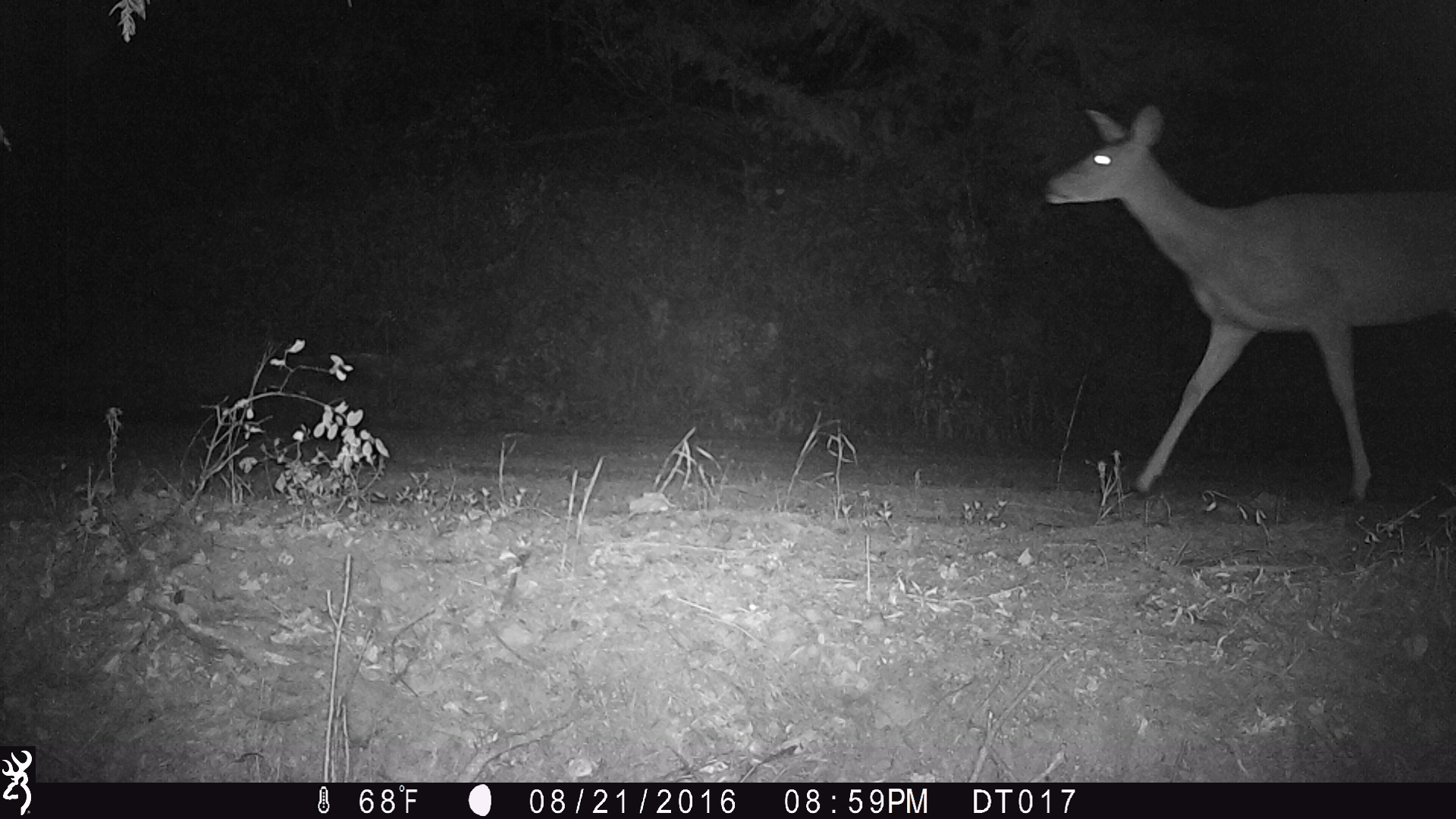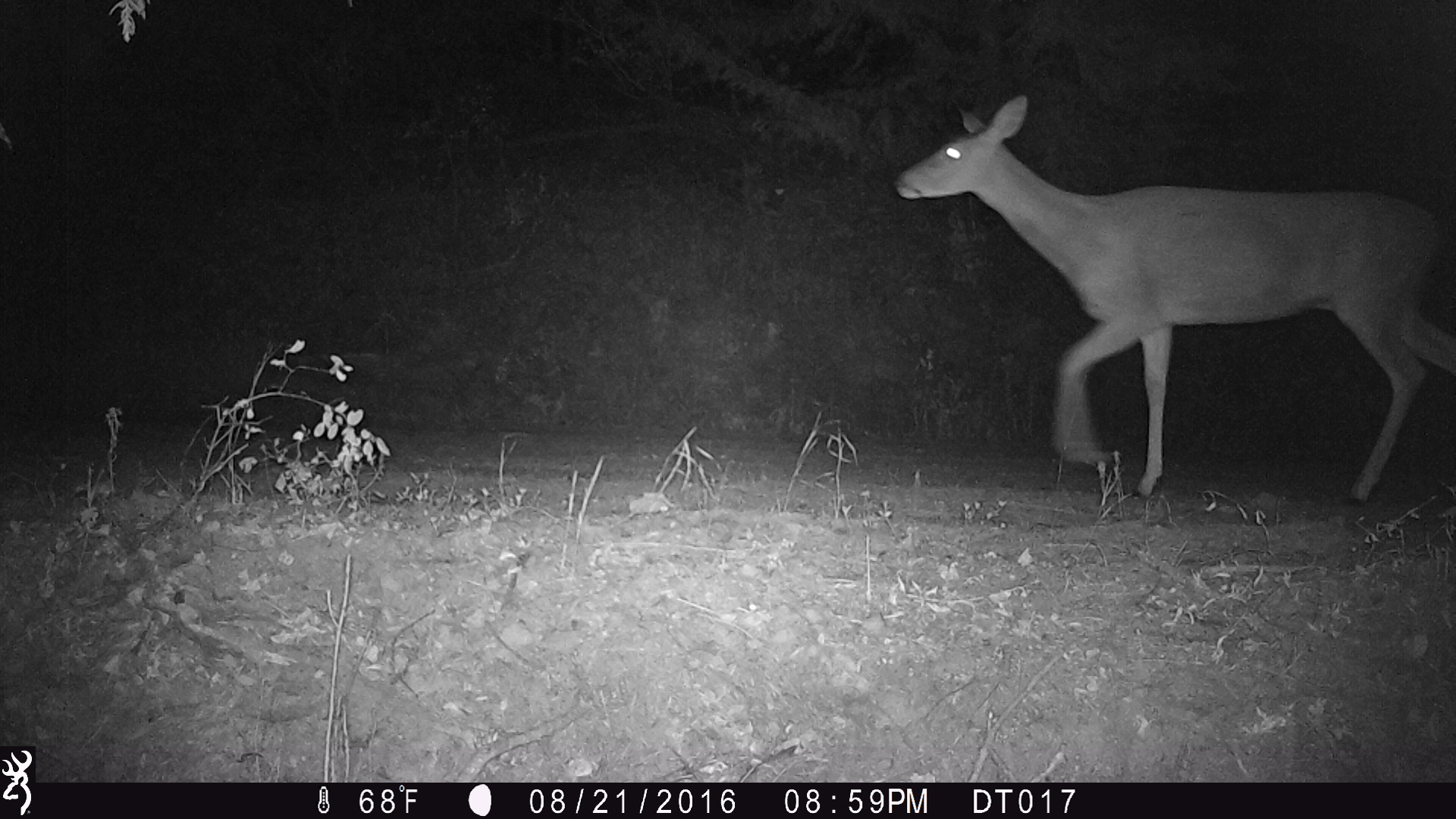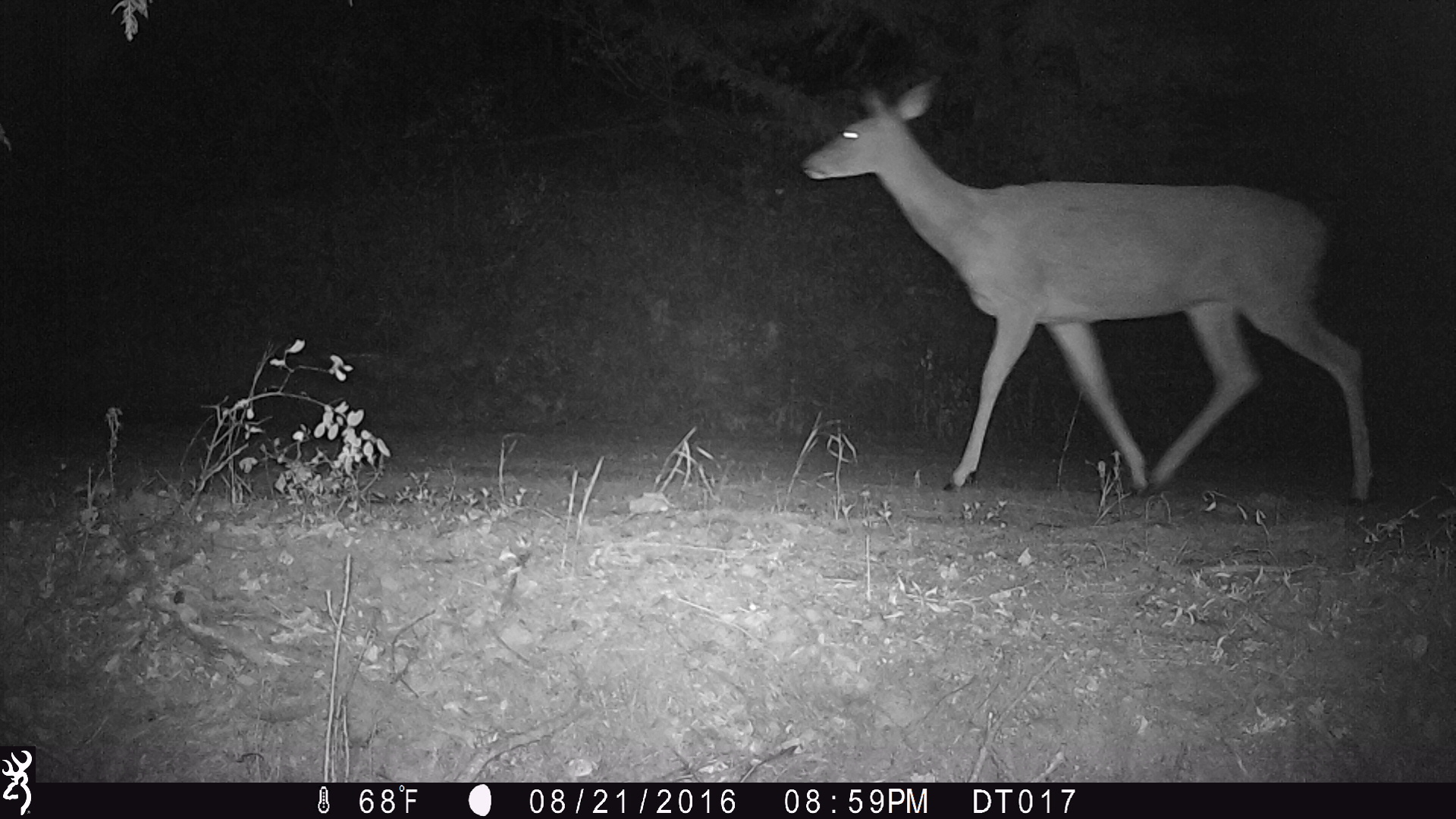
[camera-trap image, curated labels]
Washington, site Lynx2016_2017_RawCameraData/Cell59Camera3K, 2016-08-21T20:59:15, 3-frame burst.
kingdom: Animalia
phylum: Chordata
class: Mammalia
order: Artiodactyla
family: Cervidae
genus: Odocoileus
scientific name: Odocoileus virginianus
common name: white-tailed deer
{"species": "Odocoileus virginianus (white-tailed deer)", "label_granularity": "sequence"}